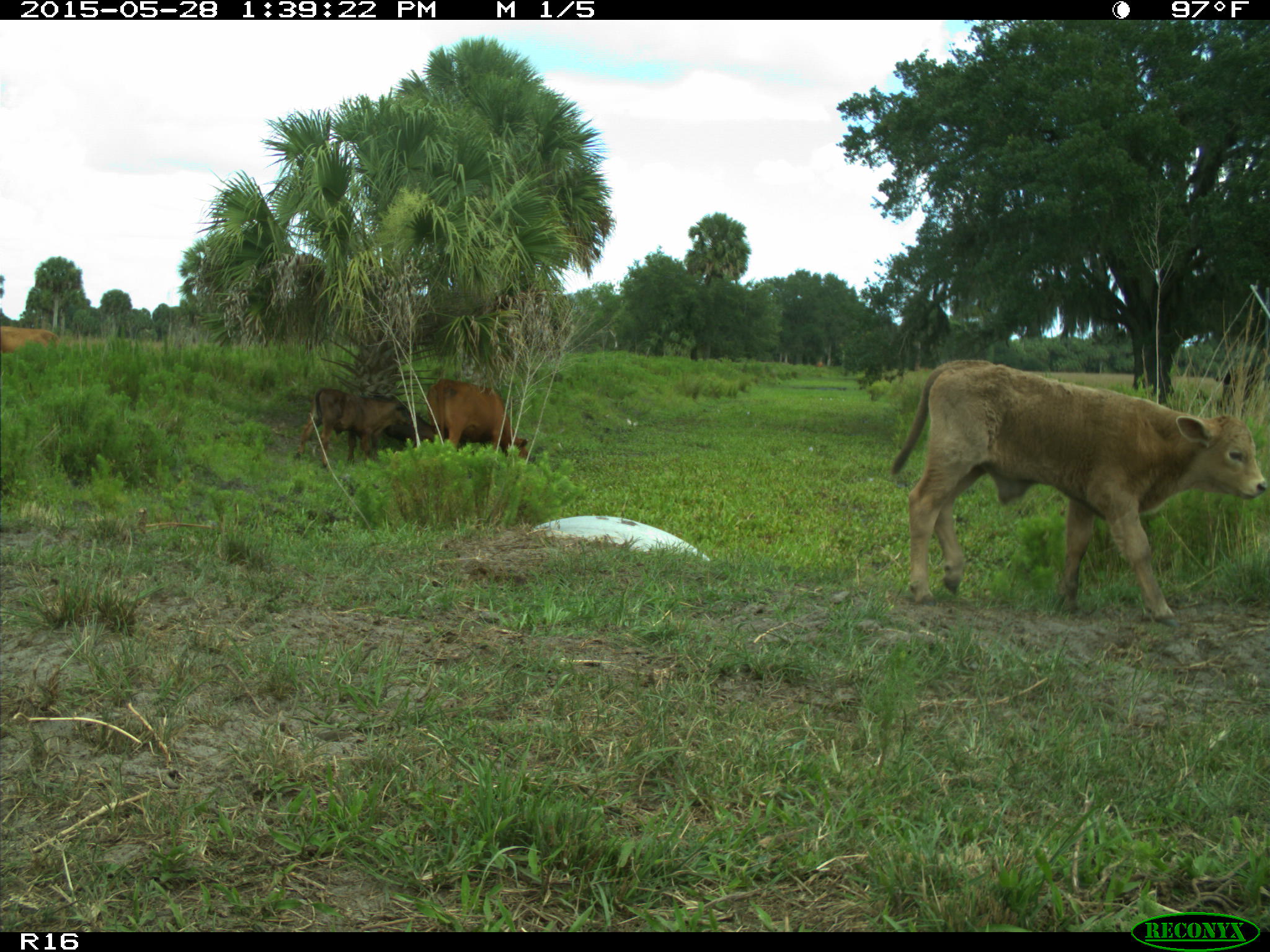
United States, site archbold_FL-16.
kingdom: Animalia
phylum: Chordata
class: Mammalia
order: Artiodactyla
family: Bovidae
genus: Bos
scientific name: Bos taurus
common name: domestic cow